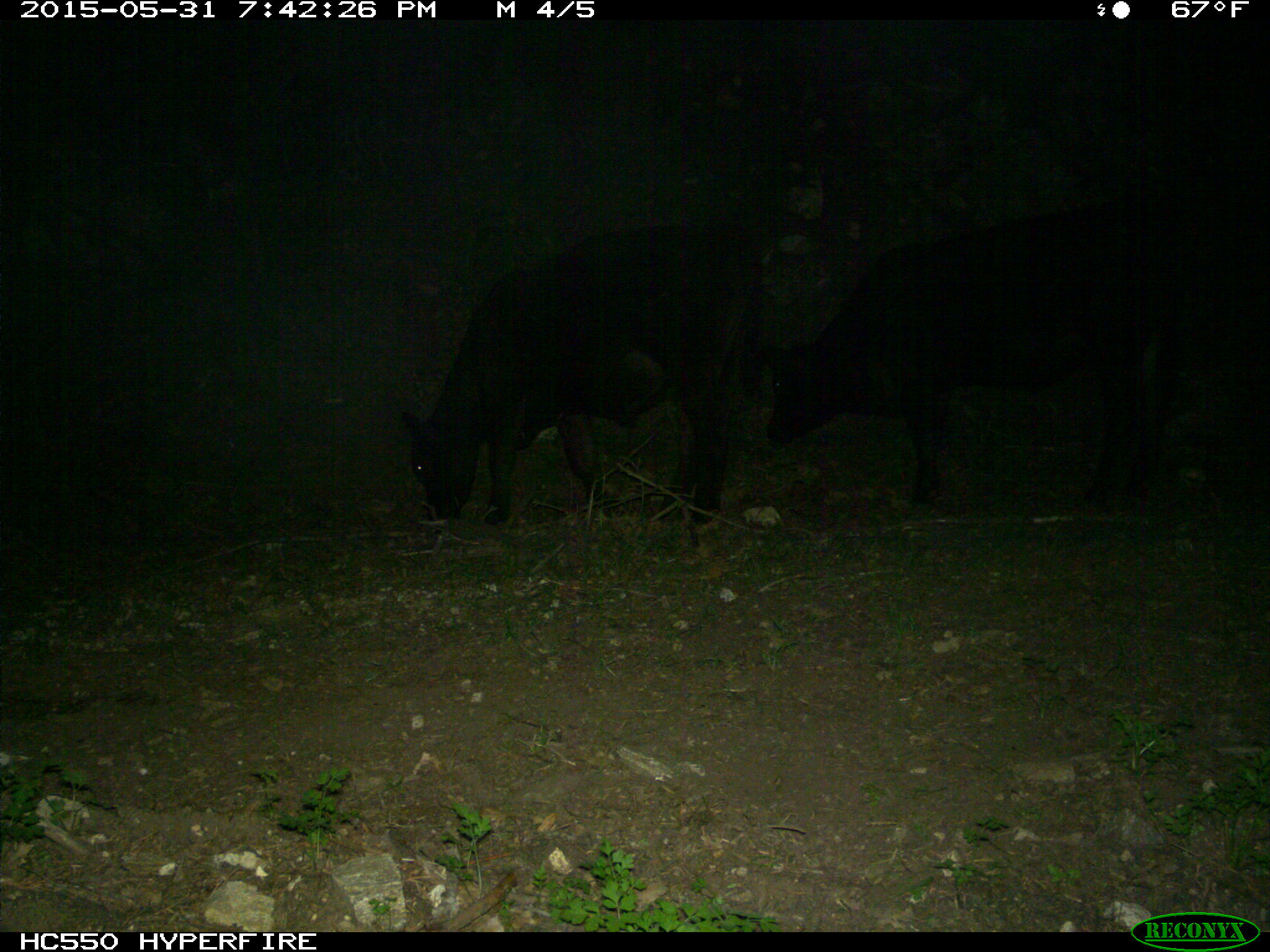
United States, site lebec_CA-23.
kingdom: Animalia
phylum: Chordata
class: Mammalia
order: Artiodactyla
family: Bovidae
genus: Bos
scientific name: Bos taurus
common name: domestic cow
Bos taurus (domestic cow).